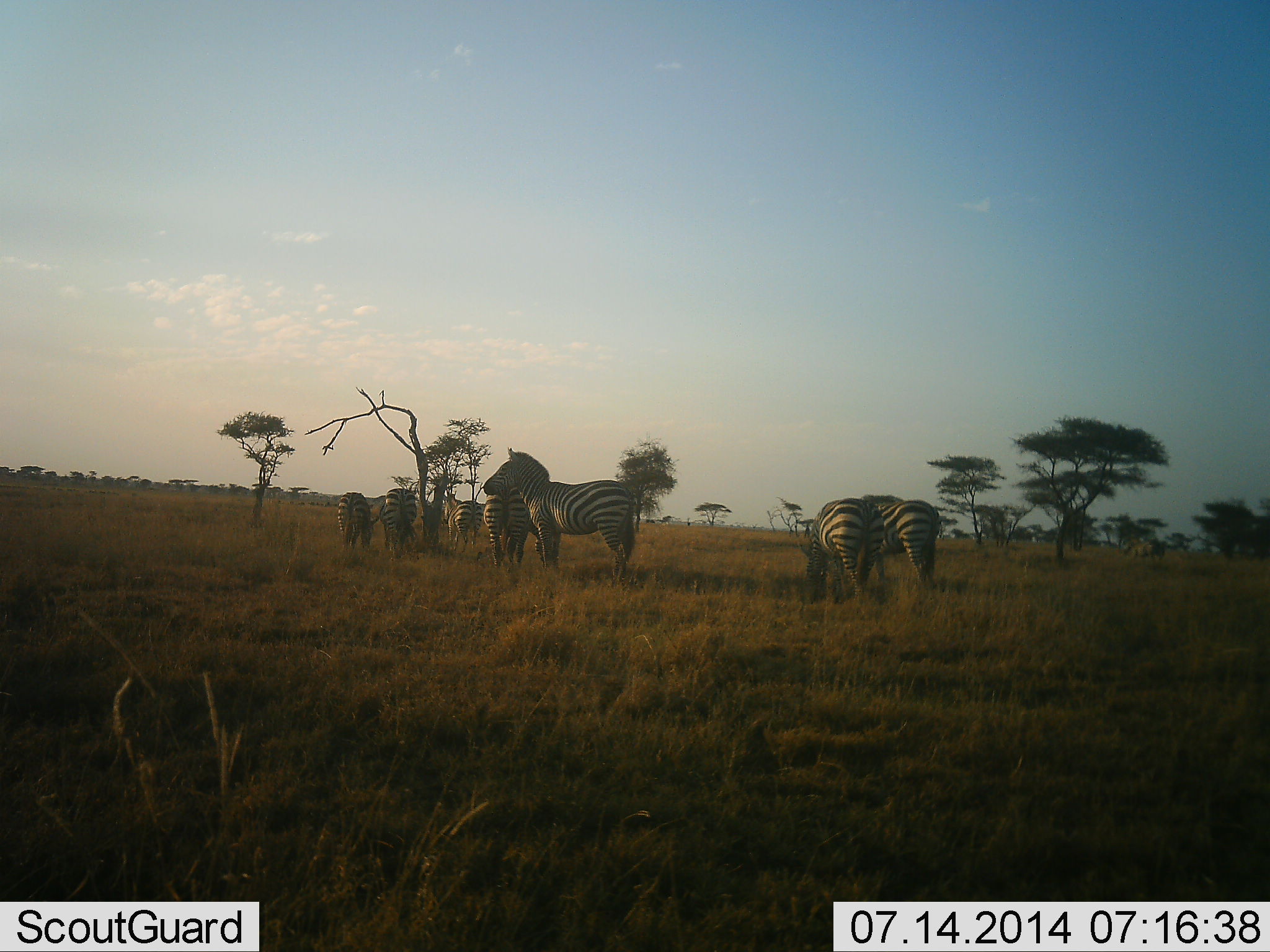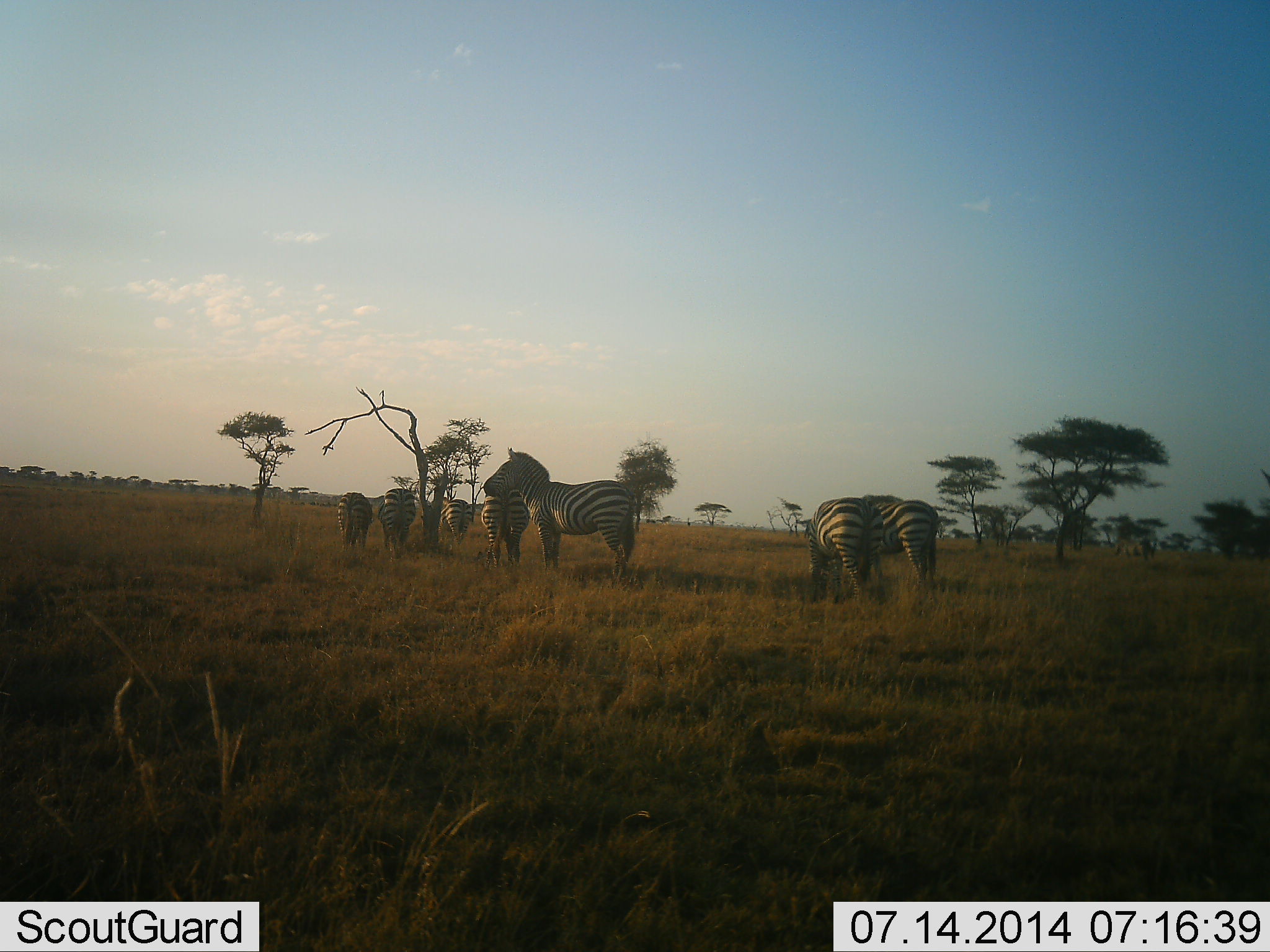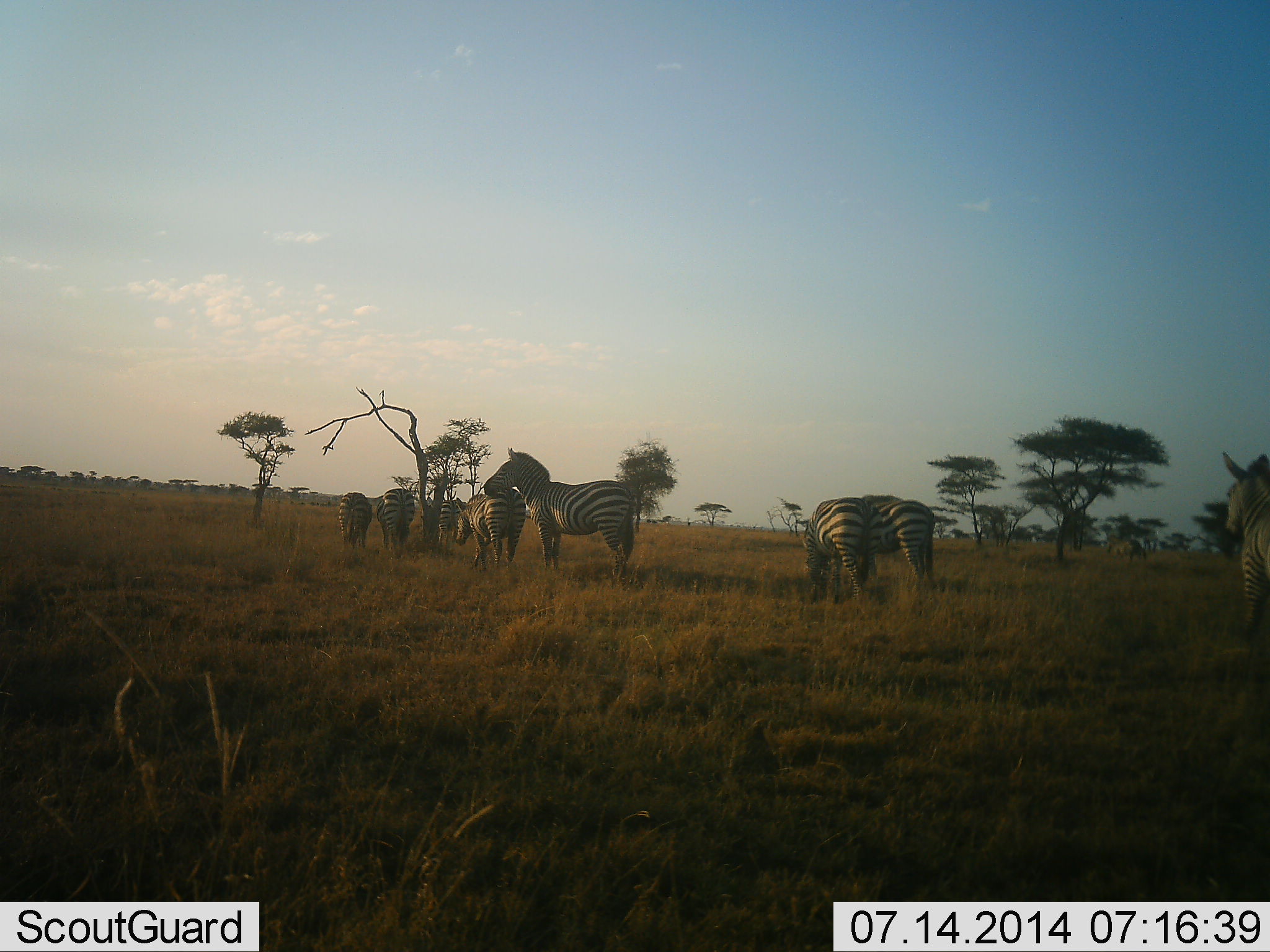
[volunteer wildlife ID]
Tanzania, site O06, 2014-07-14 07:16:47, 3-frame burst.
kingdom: Animalia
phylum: Chordata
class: Mammalia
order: Perissodactyla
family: Equidae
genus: Equus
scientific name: Equus quagga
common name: plains zebra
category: zebra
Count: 7.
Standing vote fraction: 82%.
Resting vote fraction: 0%.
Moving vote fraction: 45%.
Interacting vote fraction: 0%.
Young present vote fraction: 0%.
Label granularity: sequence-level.